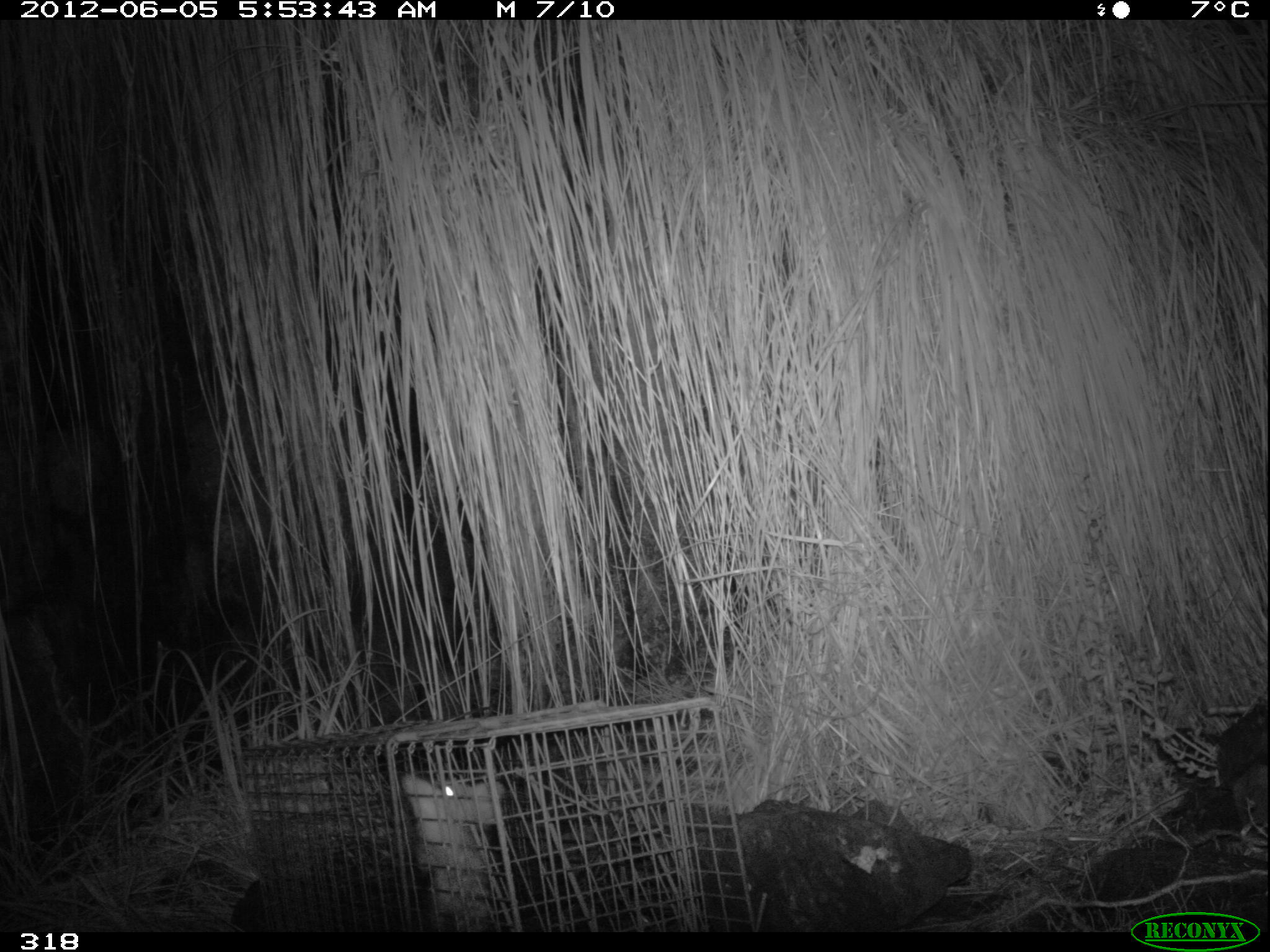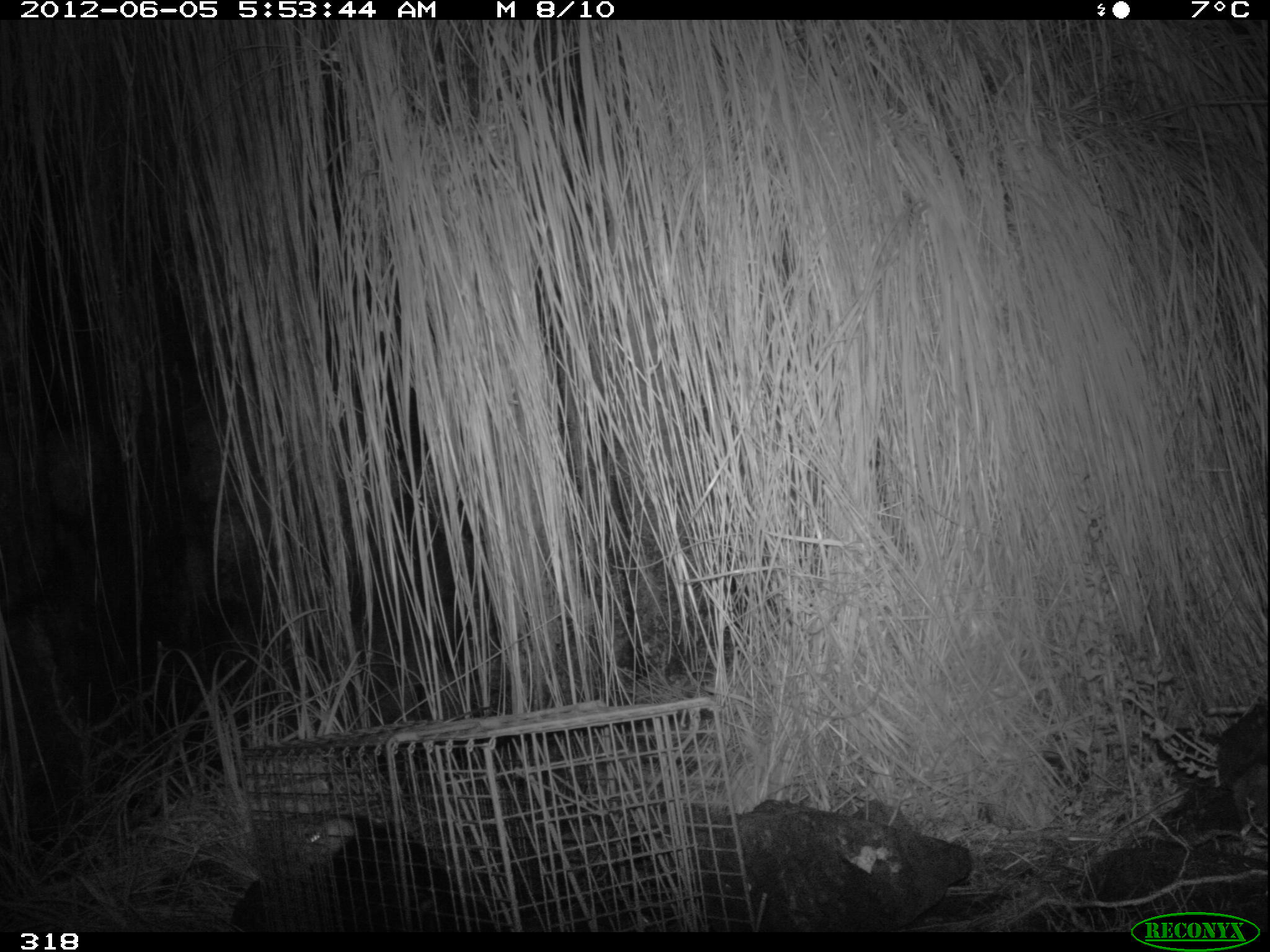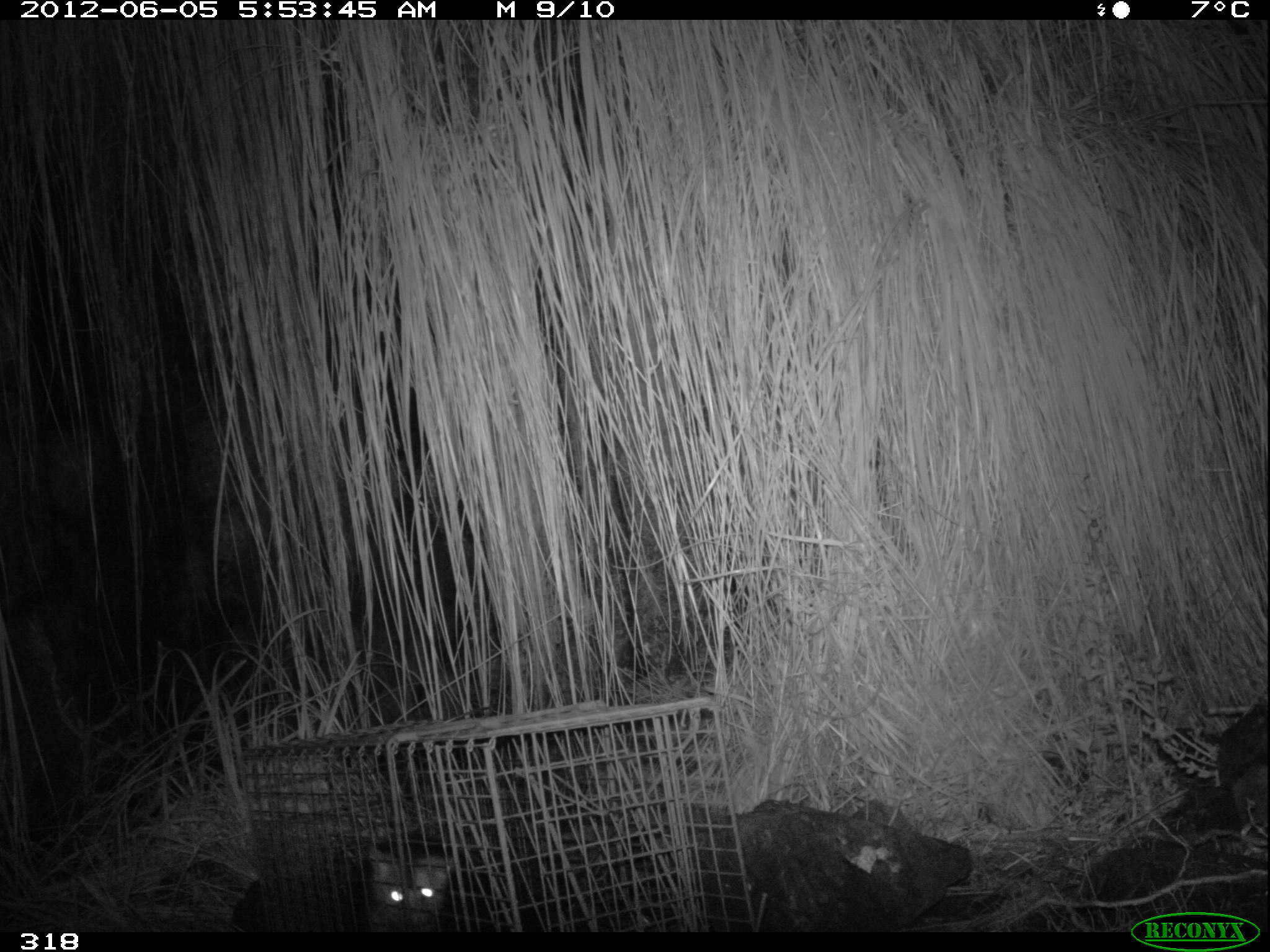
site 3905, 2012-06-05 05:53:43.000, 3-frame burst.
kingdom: Animalia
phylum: Chordata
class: Mammalia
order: Didelphimorphia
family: Didelphidae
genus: Didelphis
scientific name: Didelphis pernigra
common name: andean white-eared opossum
Didelphis pernigra (andean white-eared opossum).